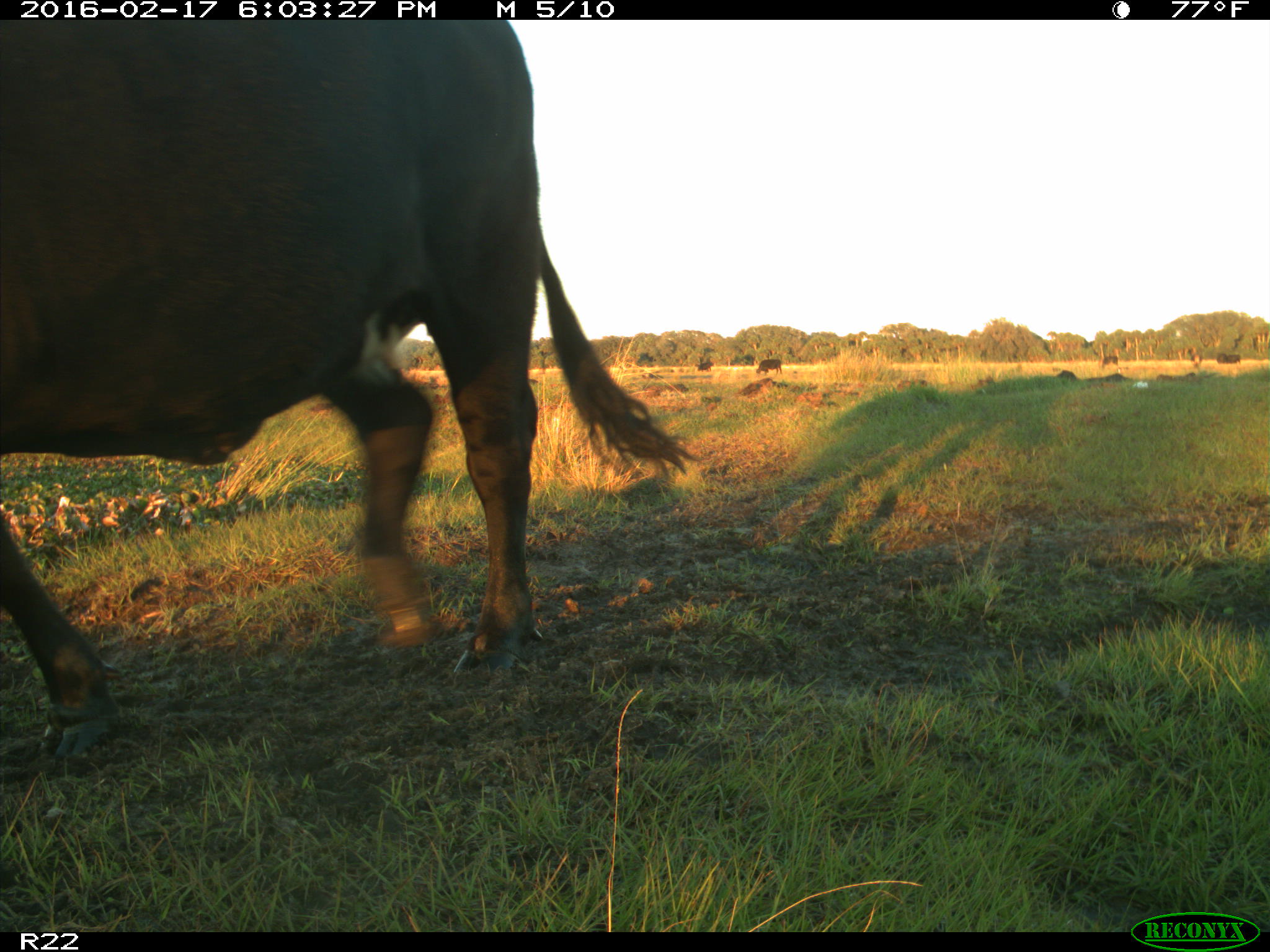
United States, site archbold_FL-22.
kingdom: Animalia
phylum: Chordata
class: Mammalia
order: Artiodactyla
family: Bovidae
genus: Bos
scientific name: Bos taurus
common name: domestic cow